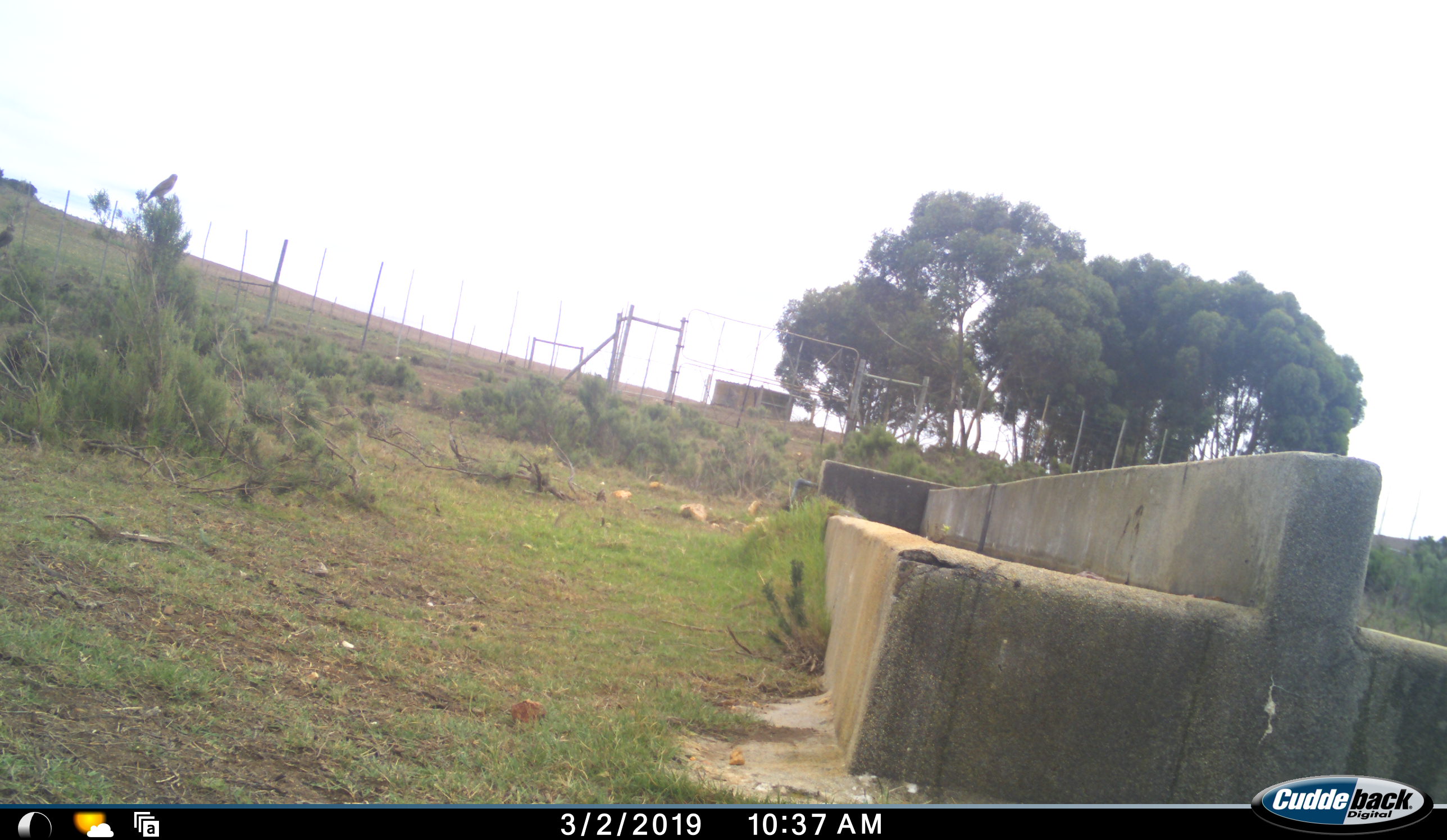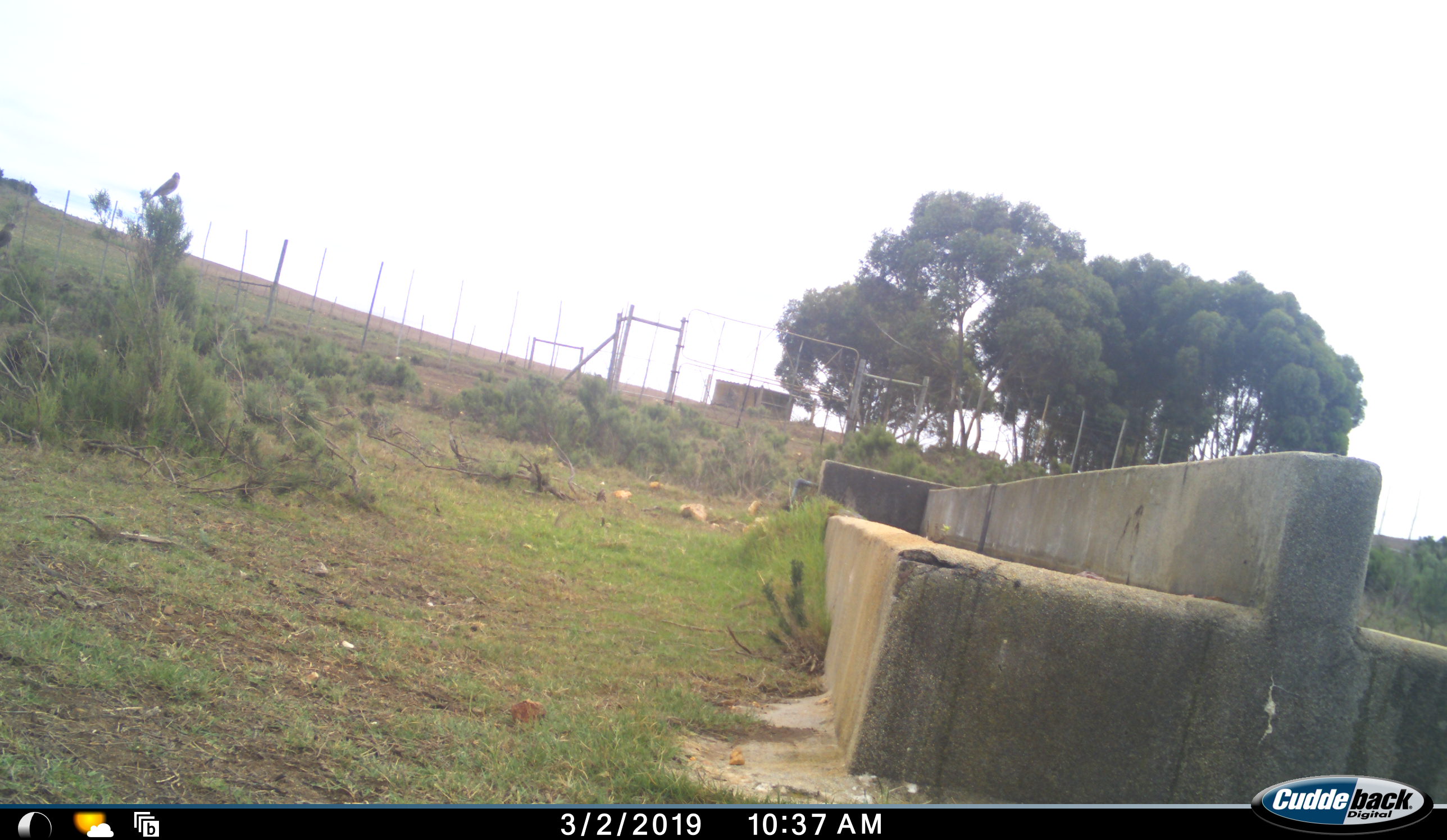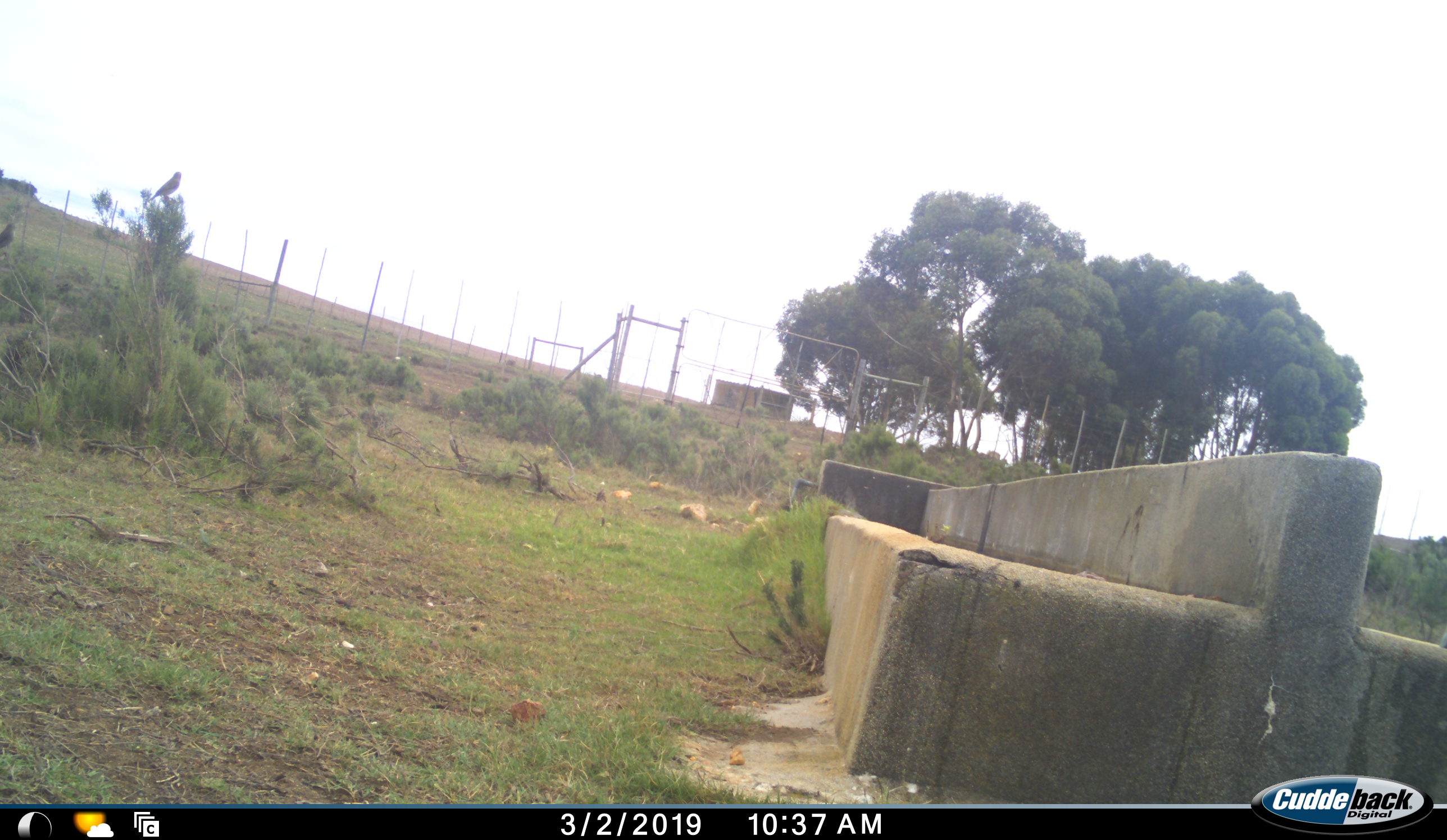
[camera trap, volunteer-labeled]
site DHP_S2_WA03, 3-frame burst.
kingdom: Animalia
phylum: Chordata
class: Aves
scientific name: Aves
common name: bird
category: birdother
Birdother (bird) (Aves), count 2. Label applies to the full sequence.